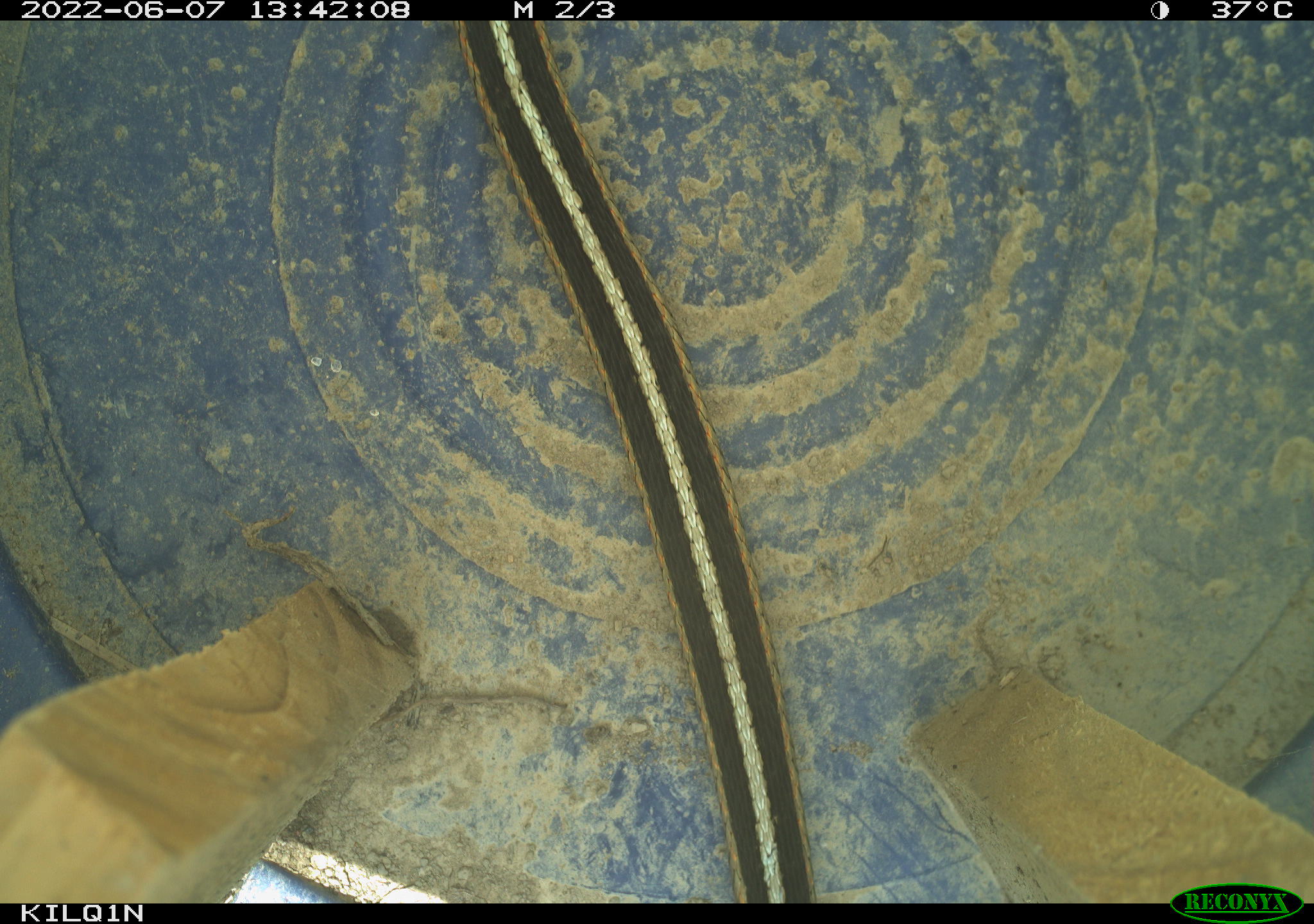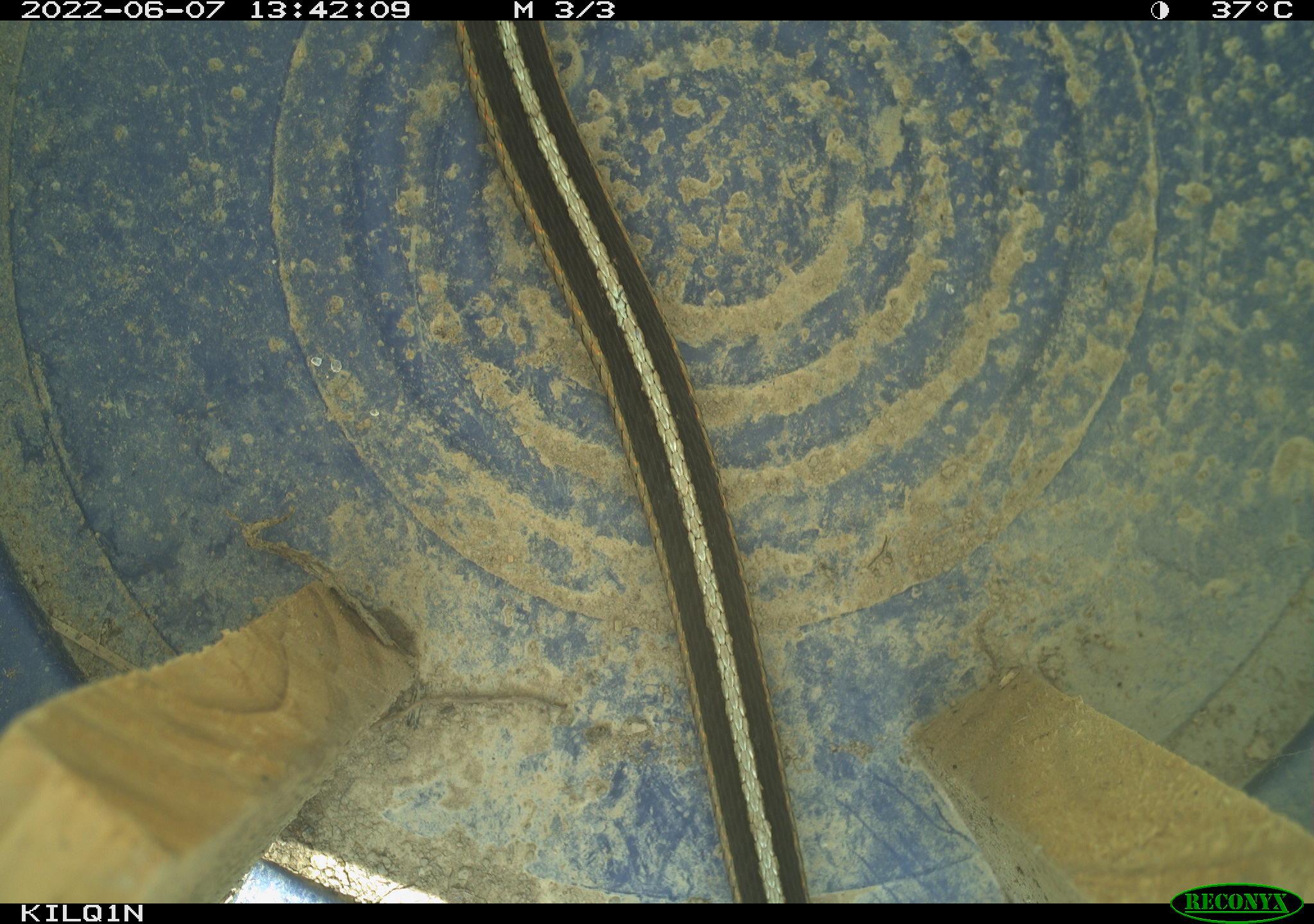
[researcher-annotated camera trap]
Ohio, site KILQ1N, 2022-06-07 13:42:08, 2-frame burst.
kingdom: Animalia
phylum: Chordata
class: Reptilia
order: Squamata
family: Colubridae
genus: Thamnophis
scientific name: Thamnophis sirtalis sirtalis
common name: eastern gartersnake